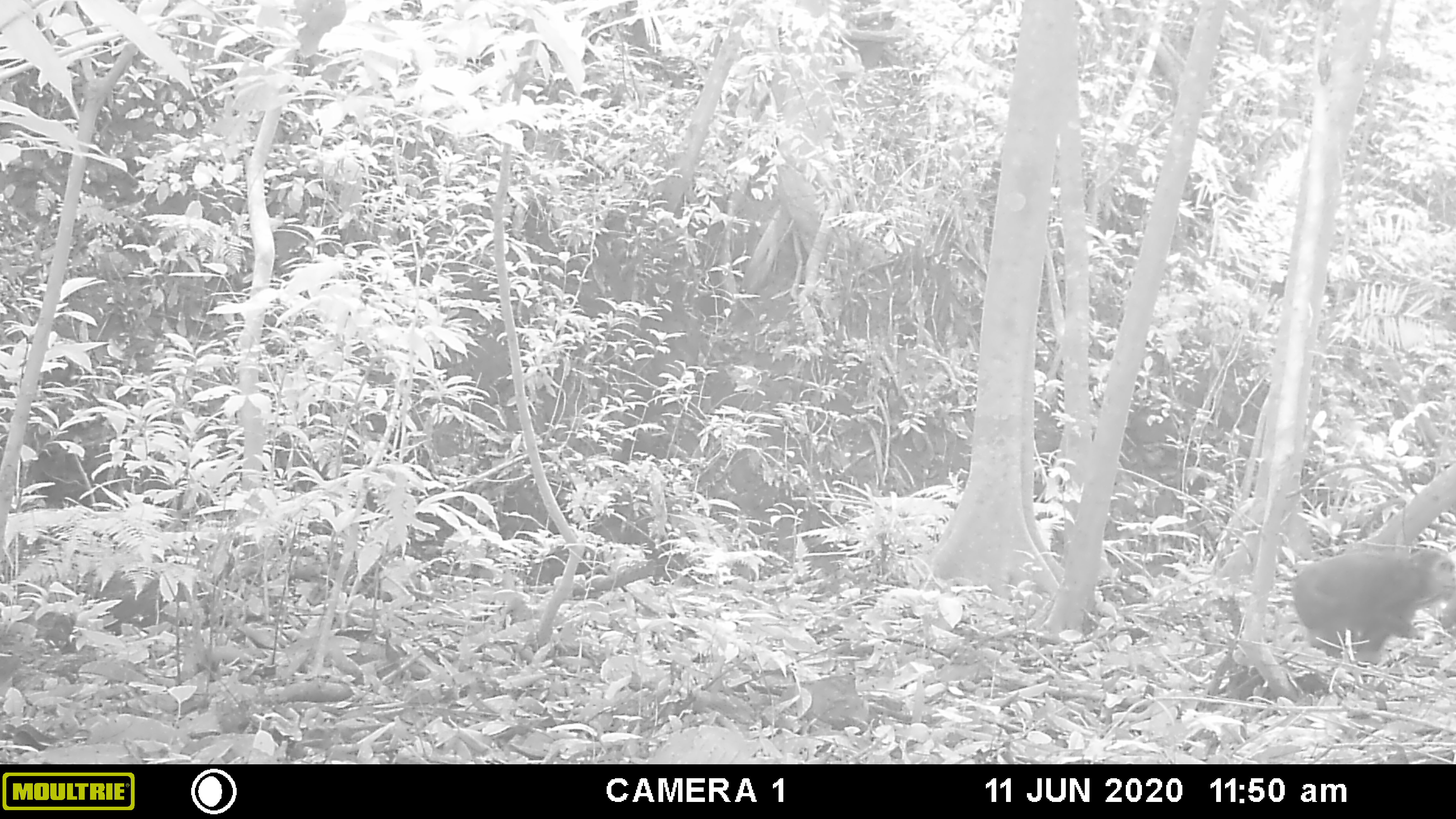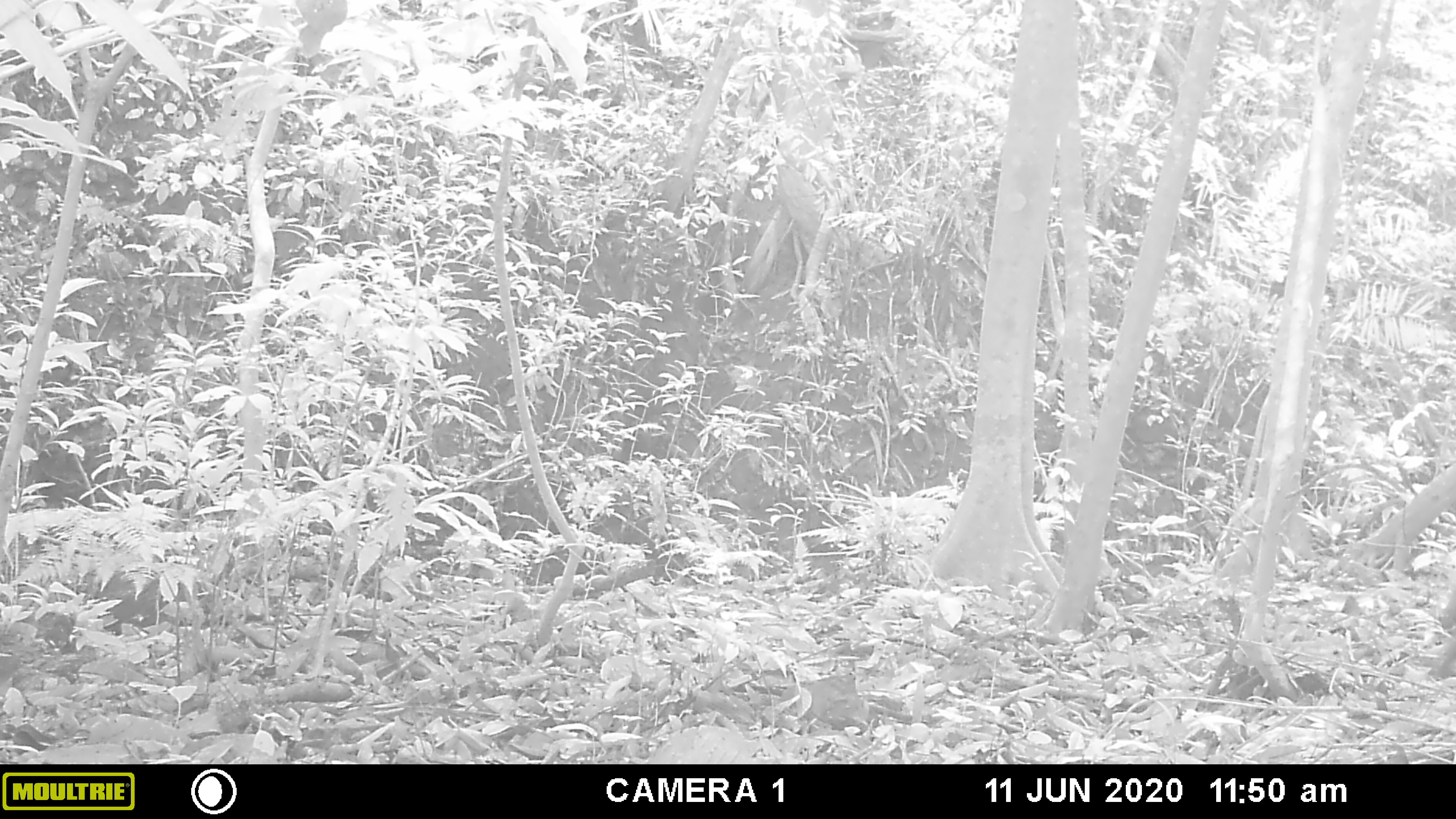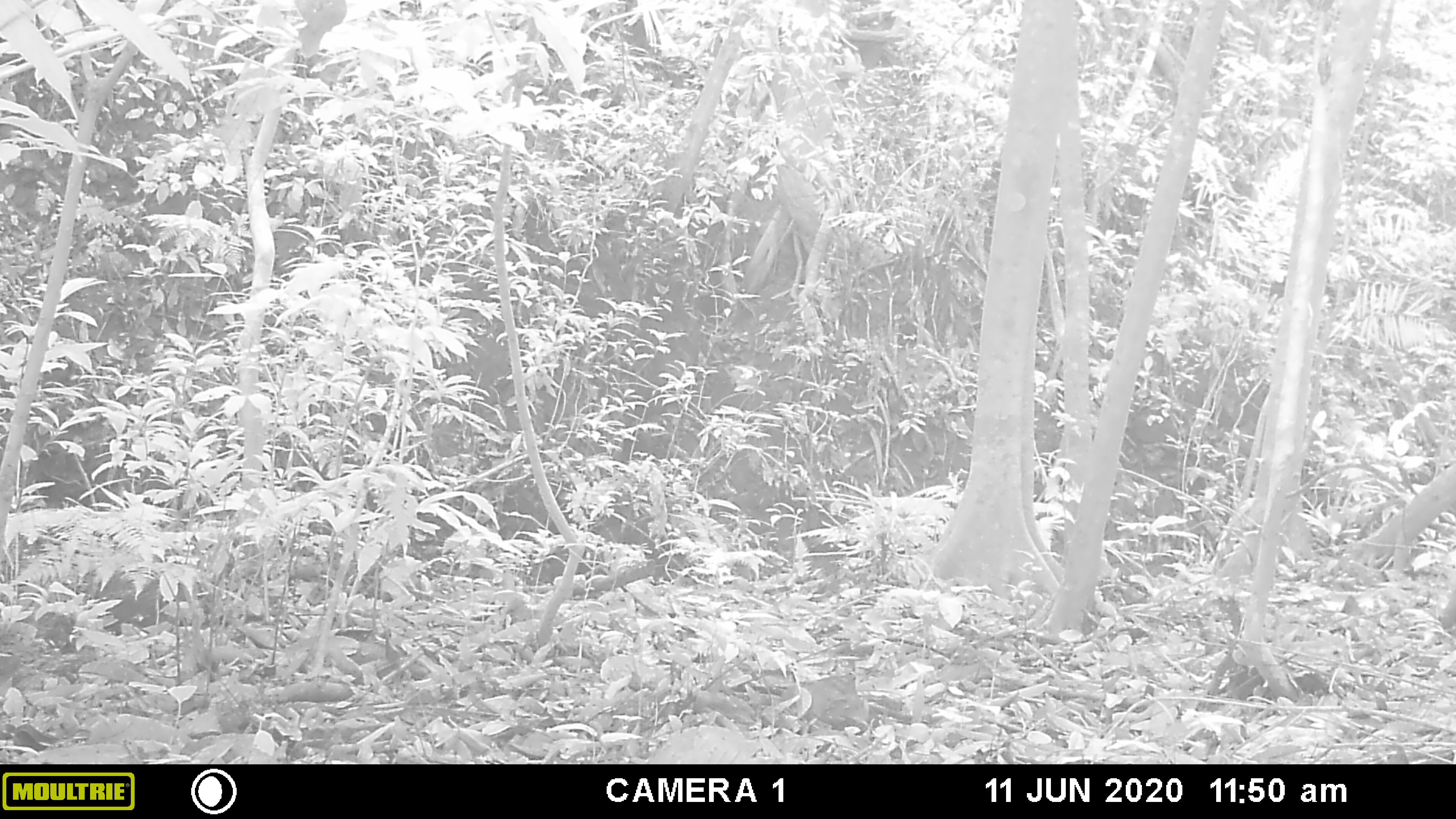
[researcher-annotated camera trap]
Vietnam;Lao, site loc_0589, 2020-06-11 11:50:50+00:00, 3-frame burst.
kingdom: Animalia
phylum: Chordata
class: Mammalia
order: Primates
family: Cercopithecidae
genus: Macaca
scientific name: Macaca arctoides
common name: stump-tailed macaque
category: stump tailed macaque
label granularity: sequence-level